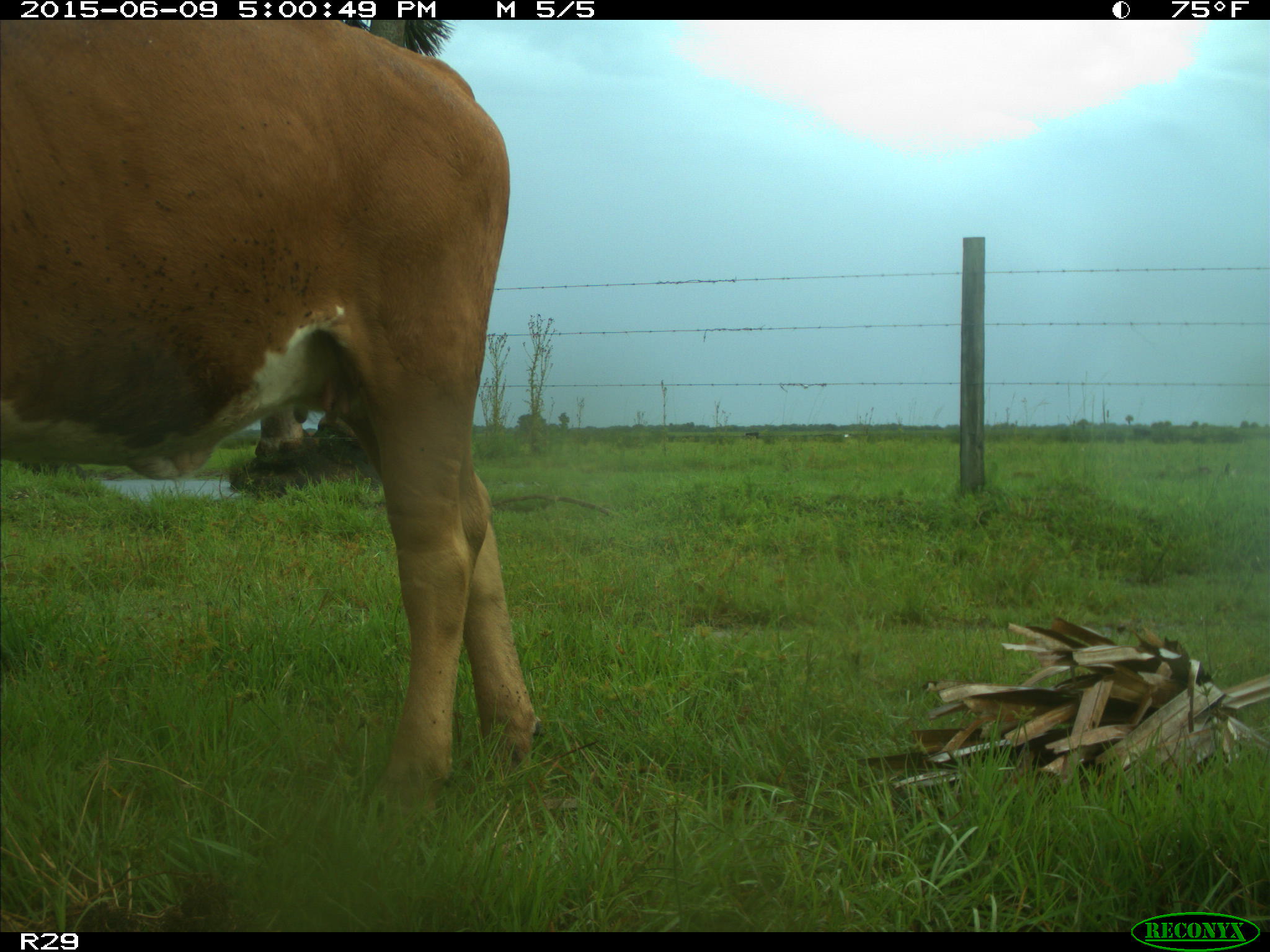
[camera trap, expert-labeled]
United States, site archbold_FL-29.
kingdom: Animalia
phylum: Chordata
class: Mammalia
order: Artiodactyla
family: Bovidae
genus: Bos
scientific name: Bos taurus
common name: domestic cow